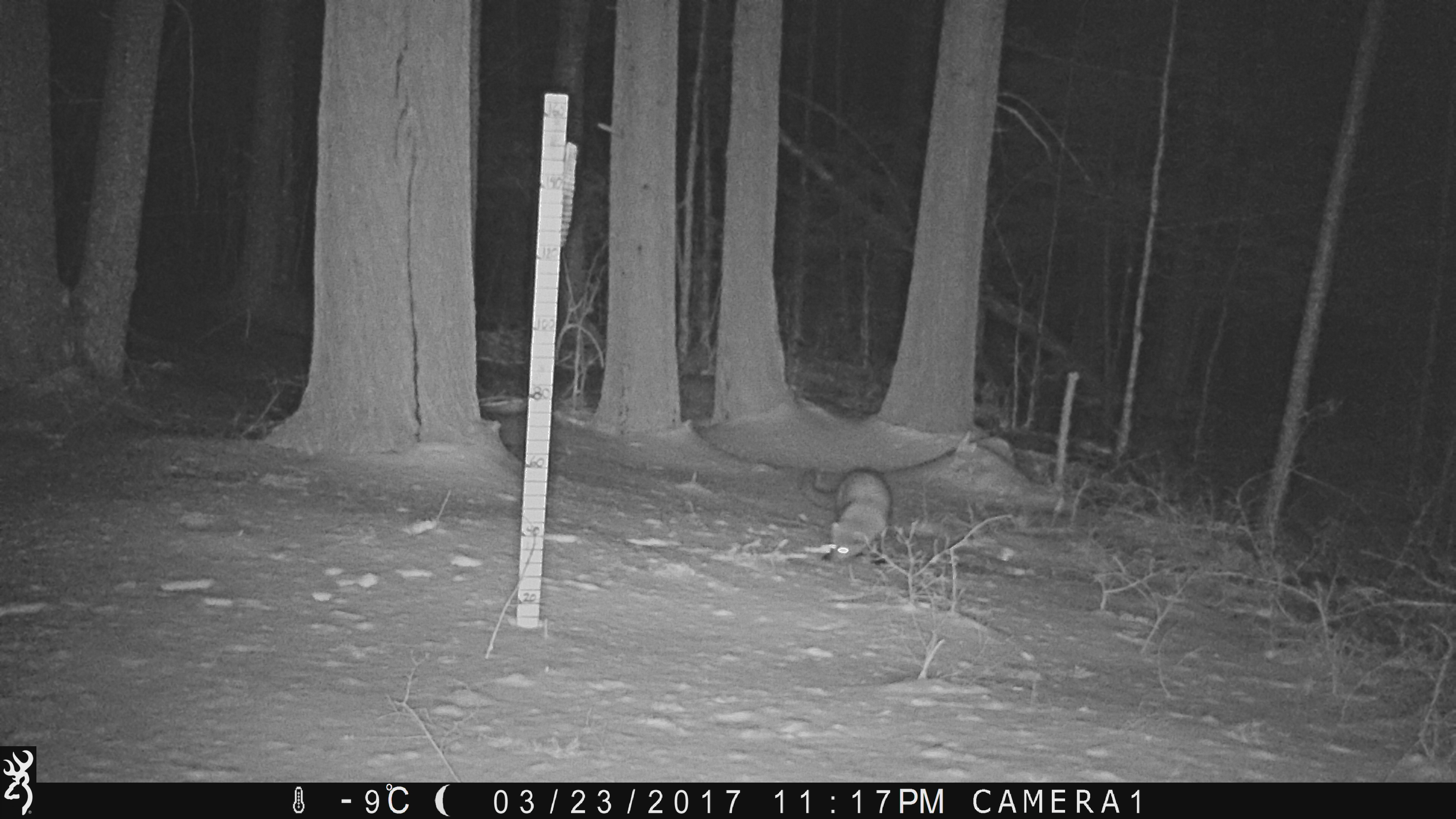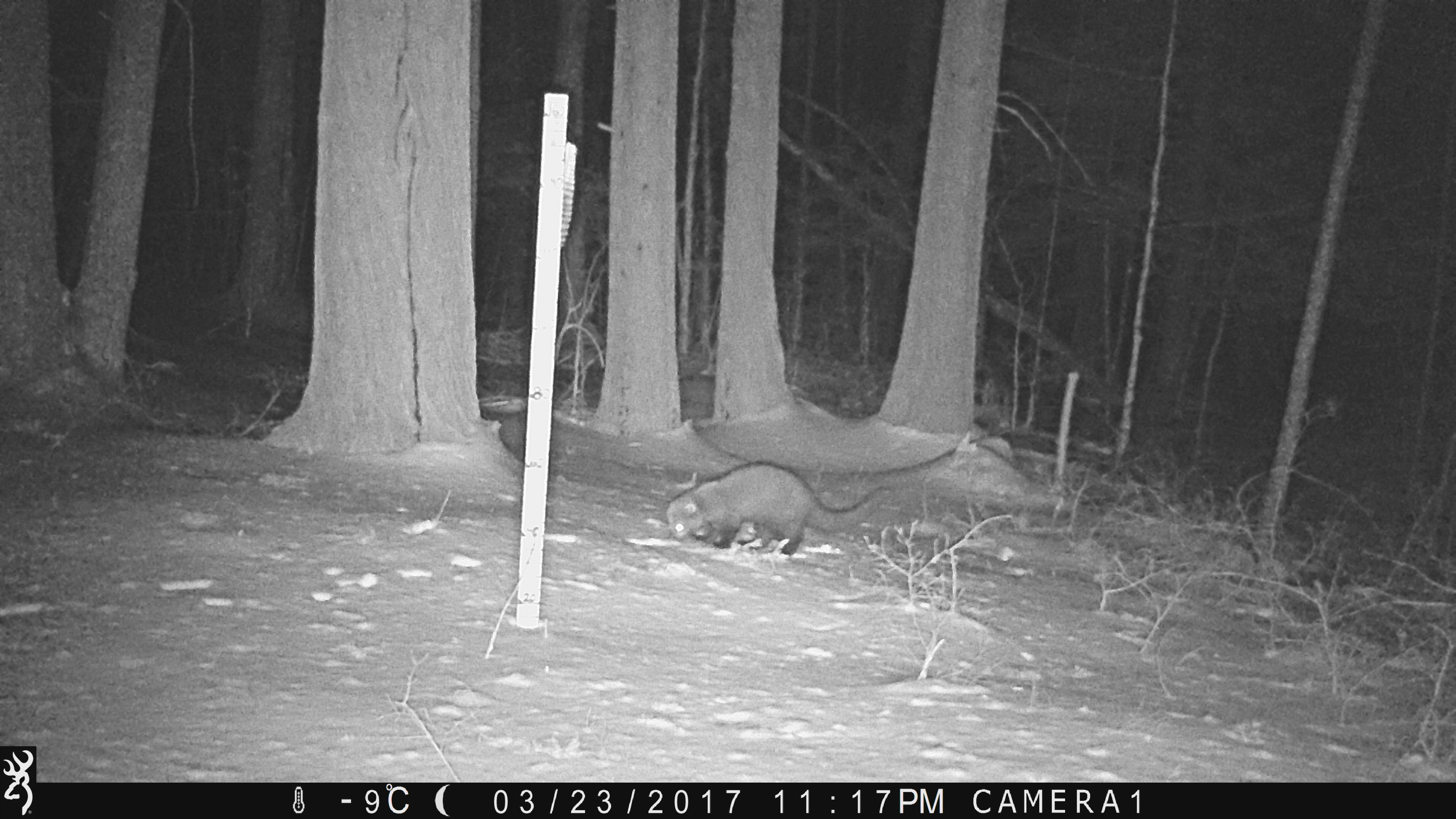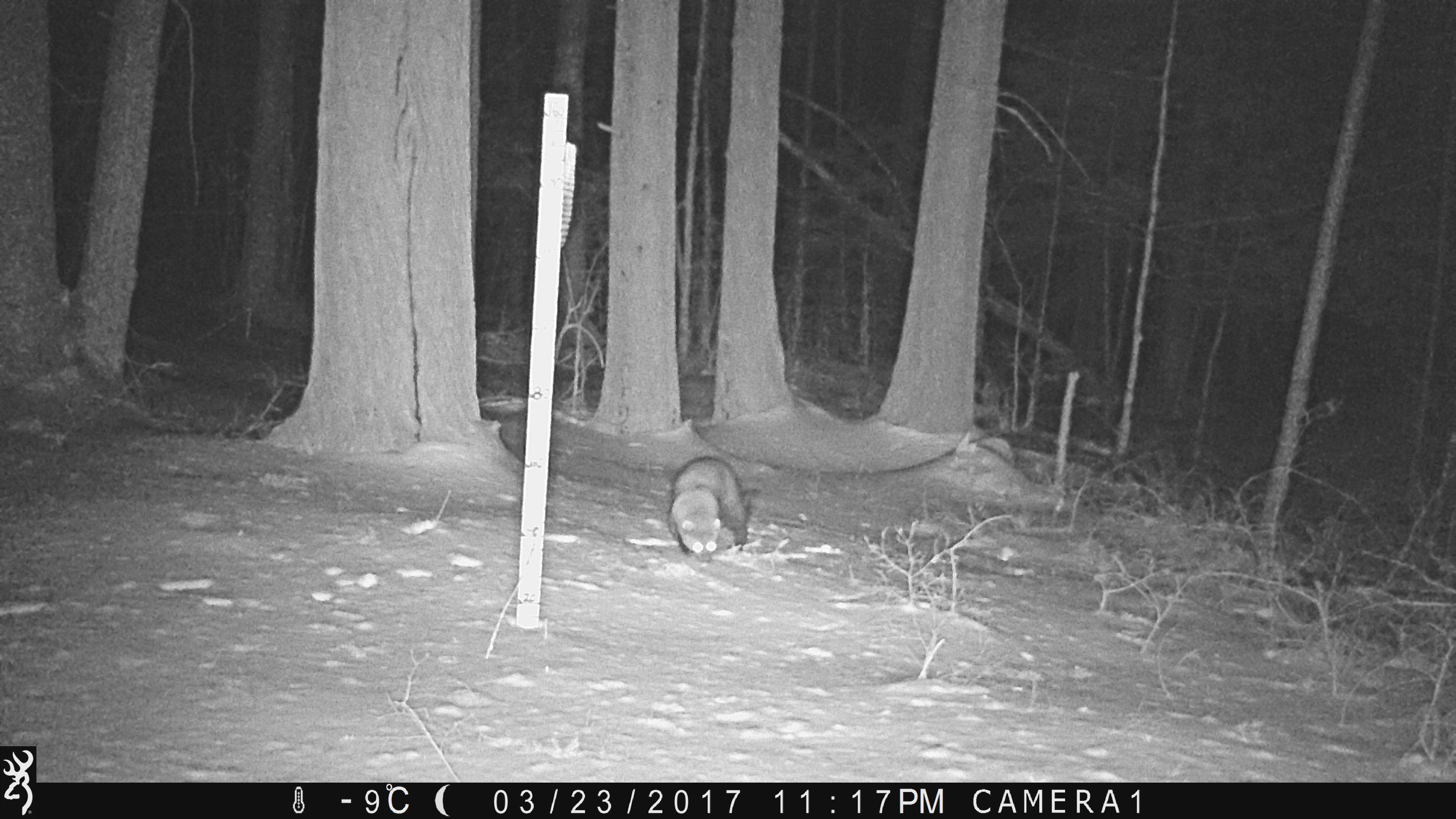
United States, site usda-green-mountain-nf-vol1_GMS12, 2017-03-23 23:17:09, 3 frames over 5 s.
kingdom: Animalia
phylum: Chordata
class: Mammalia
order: Carnivora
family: Mustelidae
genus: Pekania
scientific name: Pekania pennanti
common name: fisher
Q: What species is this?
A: Fisher (Pekania pennanti).